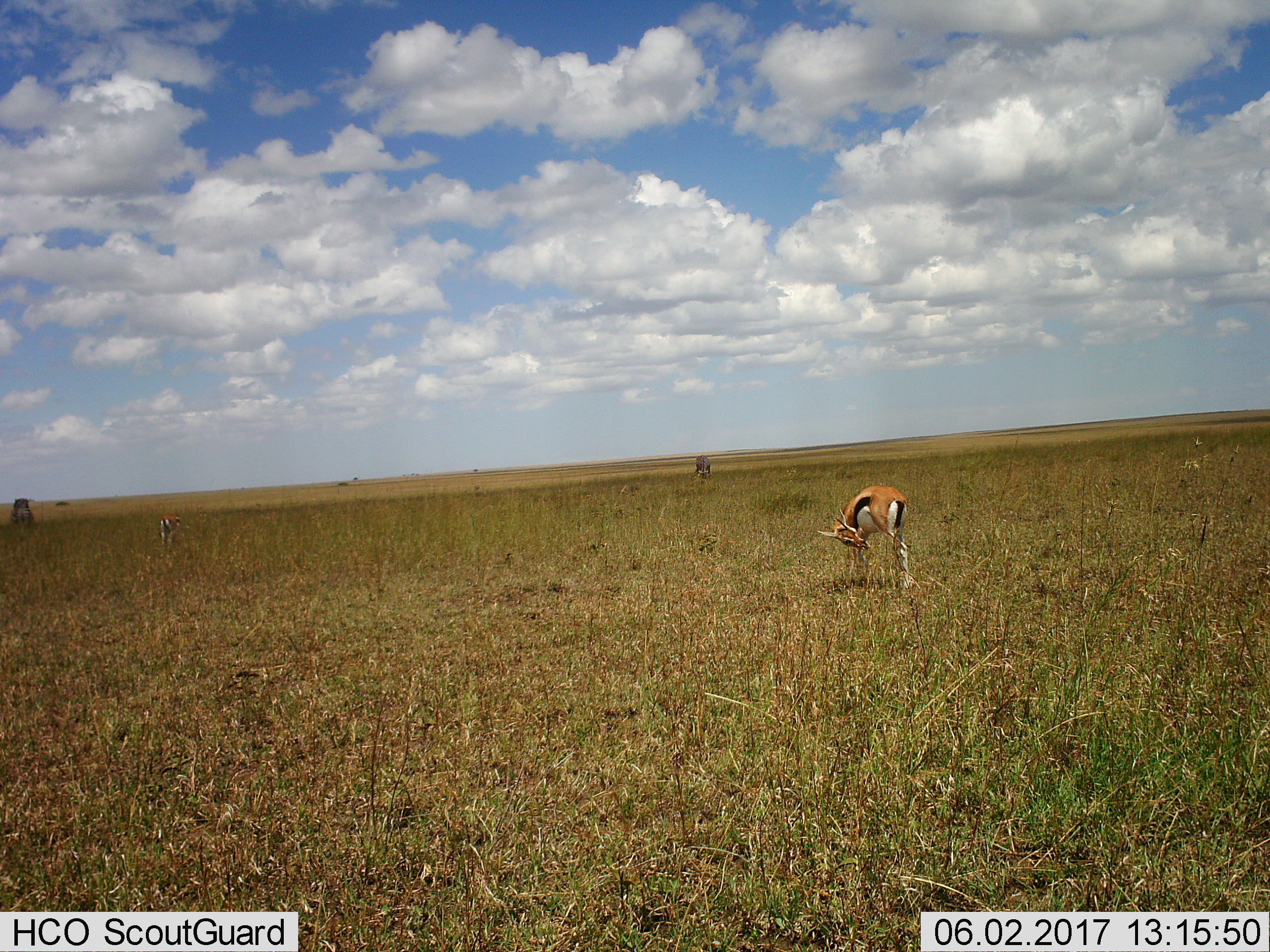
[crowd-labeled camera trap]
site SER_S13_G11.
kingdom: Animalia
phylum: Chordata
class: Mammalia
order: Artiodactyla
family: Bovidae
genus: Eudorcas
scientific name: Eudorcas thomsonii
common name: thomson's gazelle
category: gazellethomsons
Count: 2.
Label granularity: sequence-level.